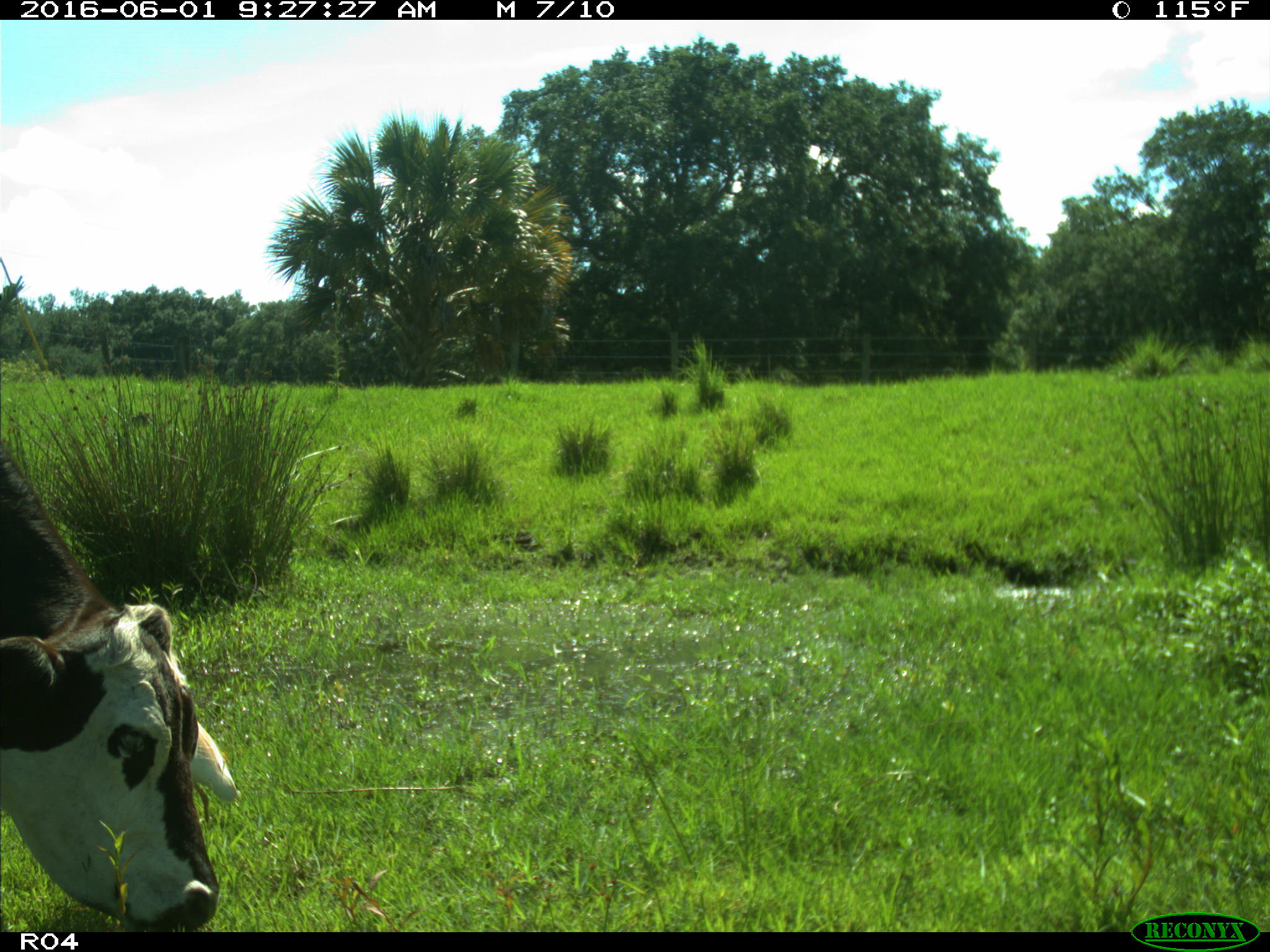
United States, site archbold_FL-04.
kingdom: Animalia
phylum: Chordata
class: Mammalia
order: Artiodactyla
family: Bovidae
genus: Bos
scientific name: Bos taurus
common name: domestic cow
Bos taurus (domestic cow).